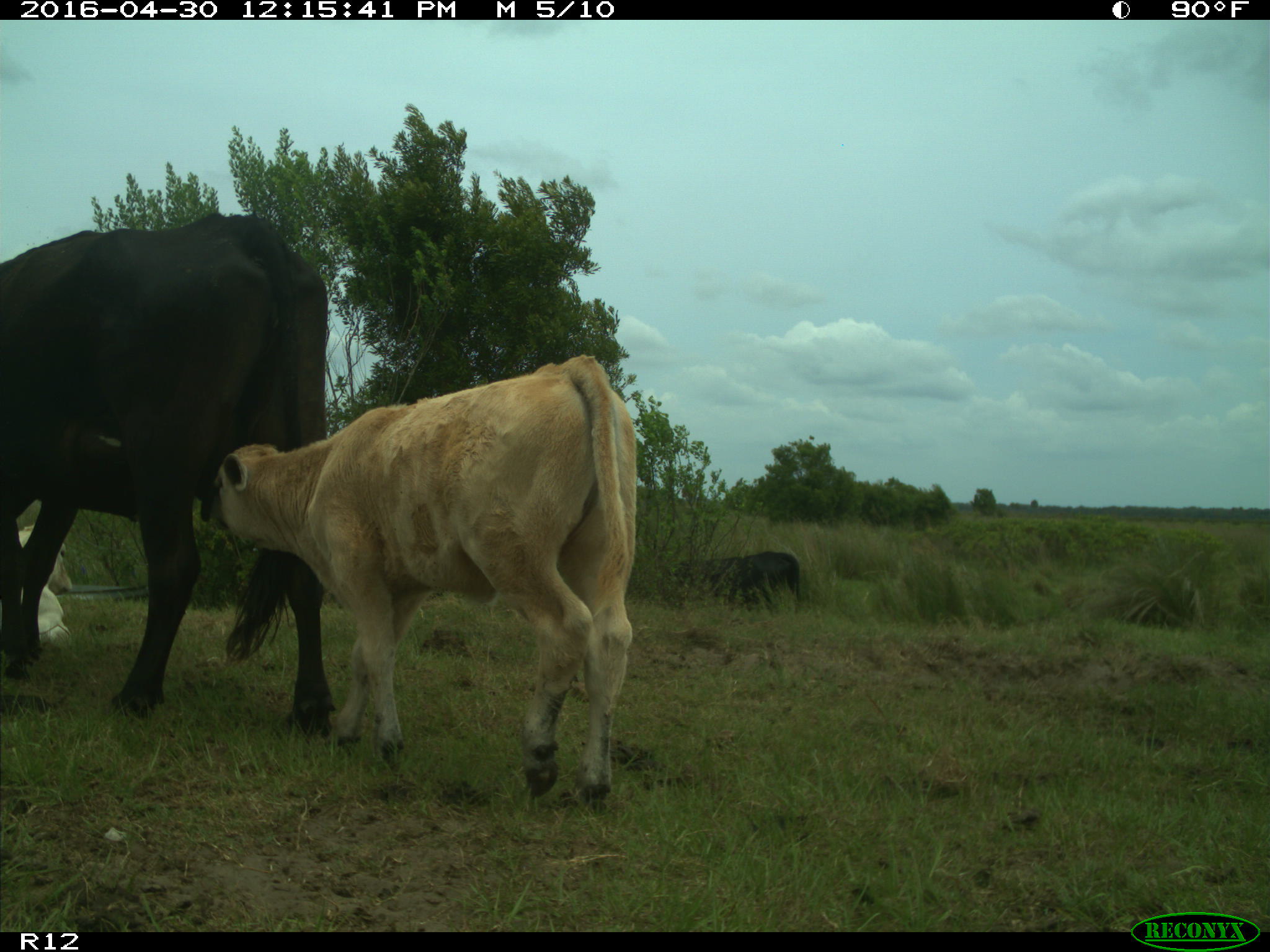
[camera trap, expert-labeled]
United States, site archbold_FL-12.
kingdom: Animalia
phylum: Chordata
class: Mammalia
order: Artiodactyla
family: Bovidae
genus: Bos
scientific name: Bos taurus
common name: domestic cow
Bos taurus (domestic cow).